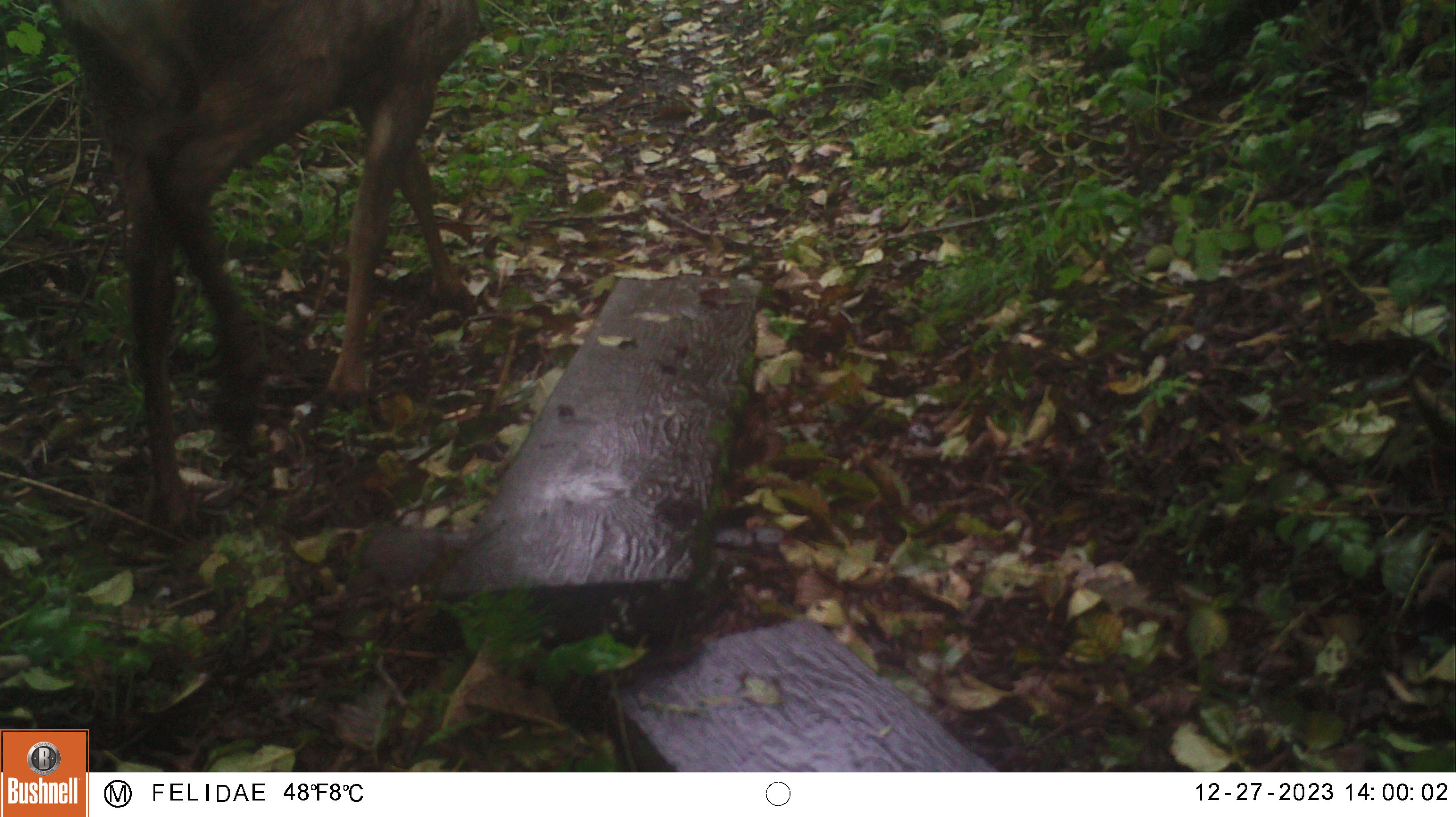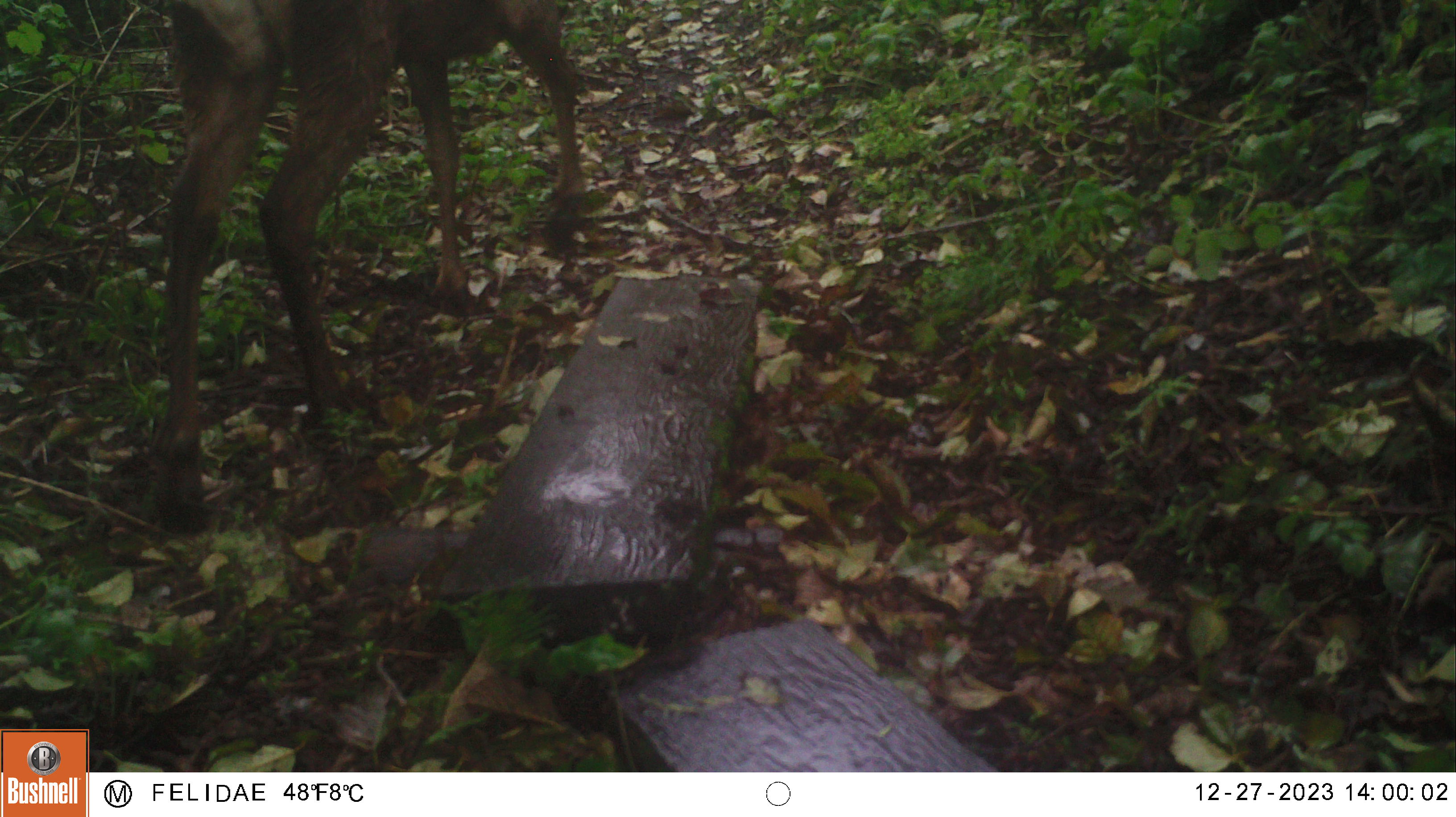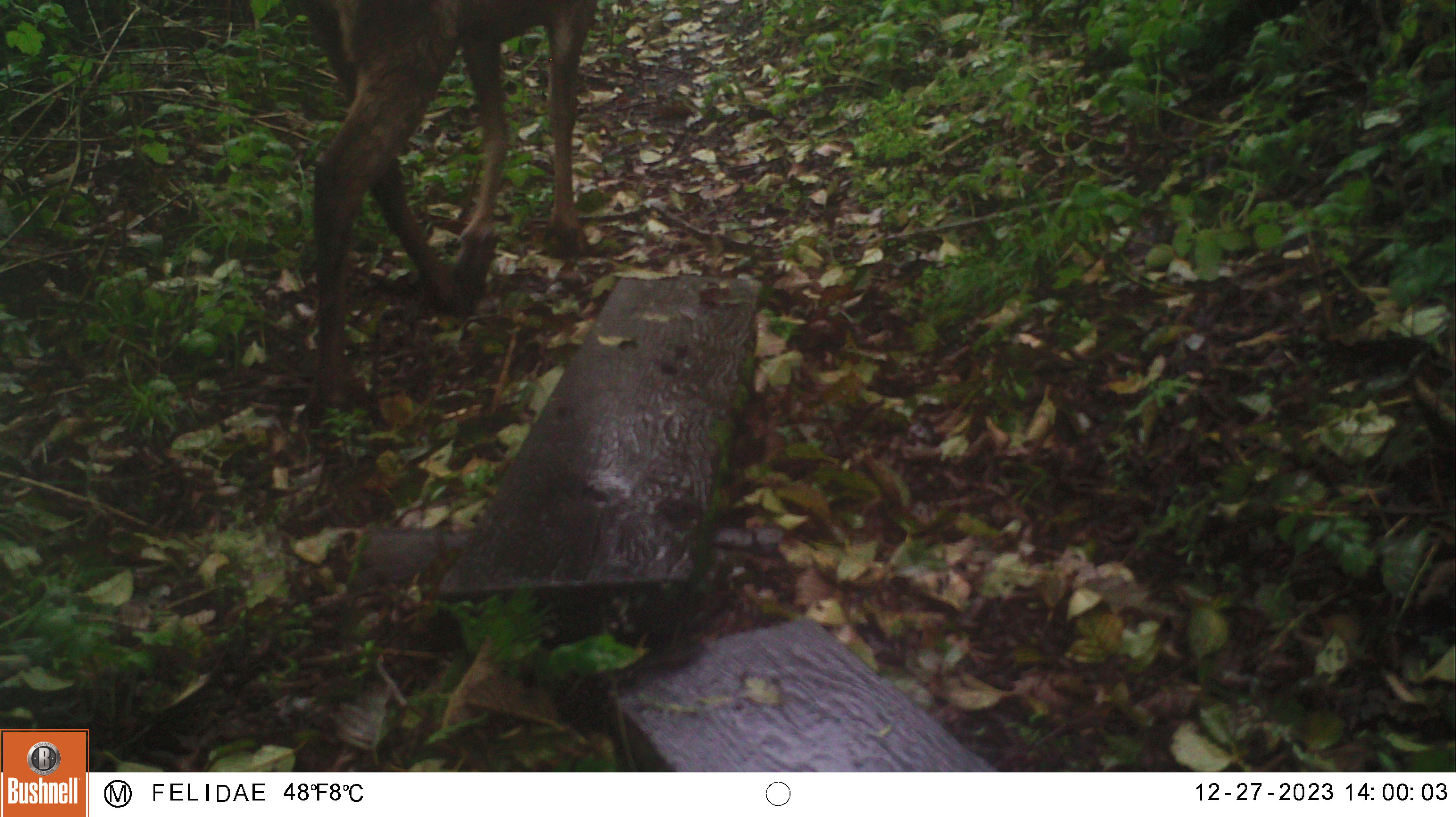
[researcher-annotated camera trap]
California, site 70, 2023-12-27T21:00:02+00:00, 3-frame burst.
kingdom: Animalia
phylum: Chordata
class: Mammalia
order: Artiodactyla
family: Cervidae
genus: Odocoileus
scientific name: Odocoileus hemionus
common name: mule deer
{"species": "mule deer (Odocoileus hemionus)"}